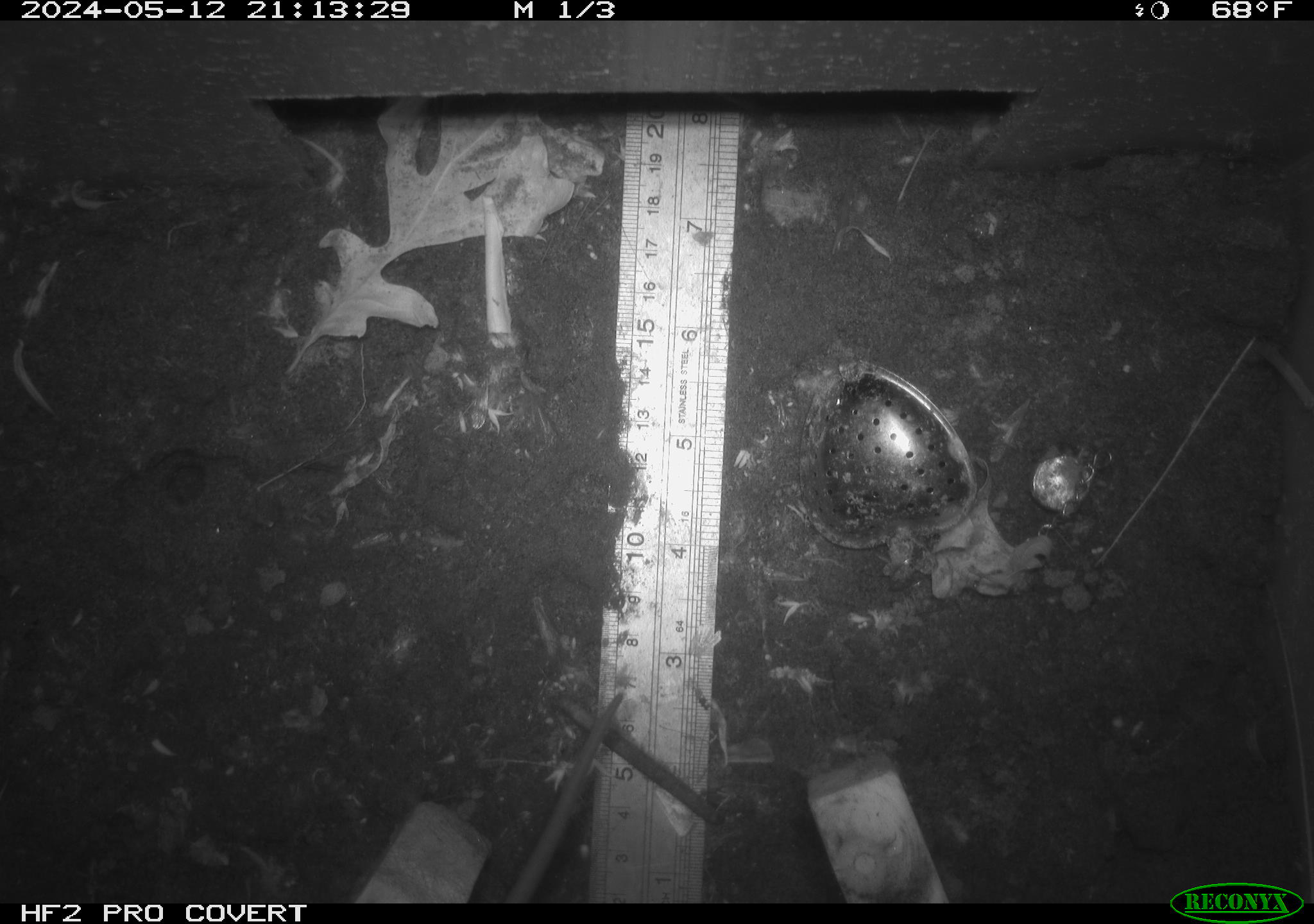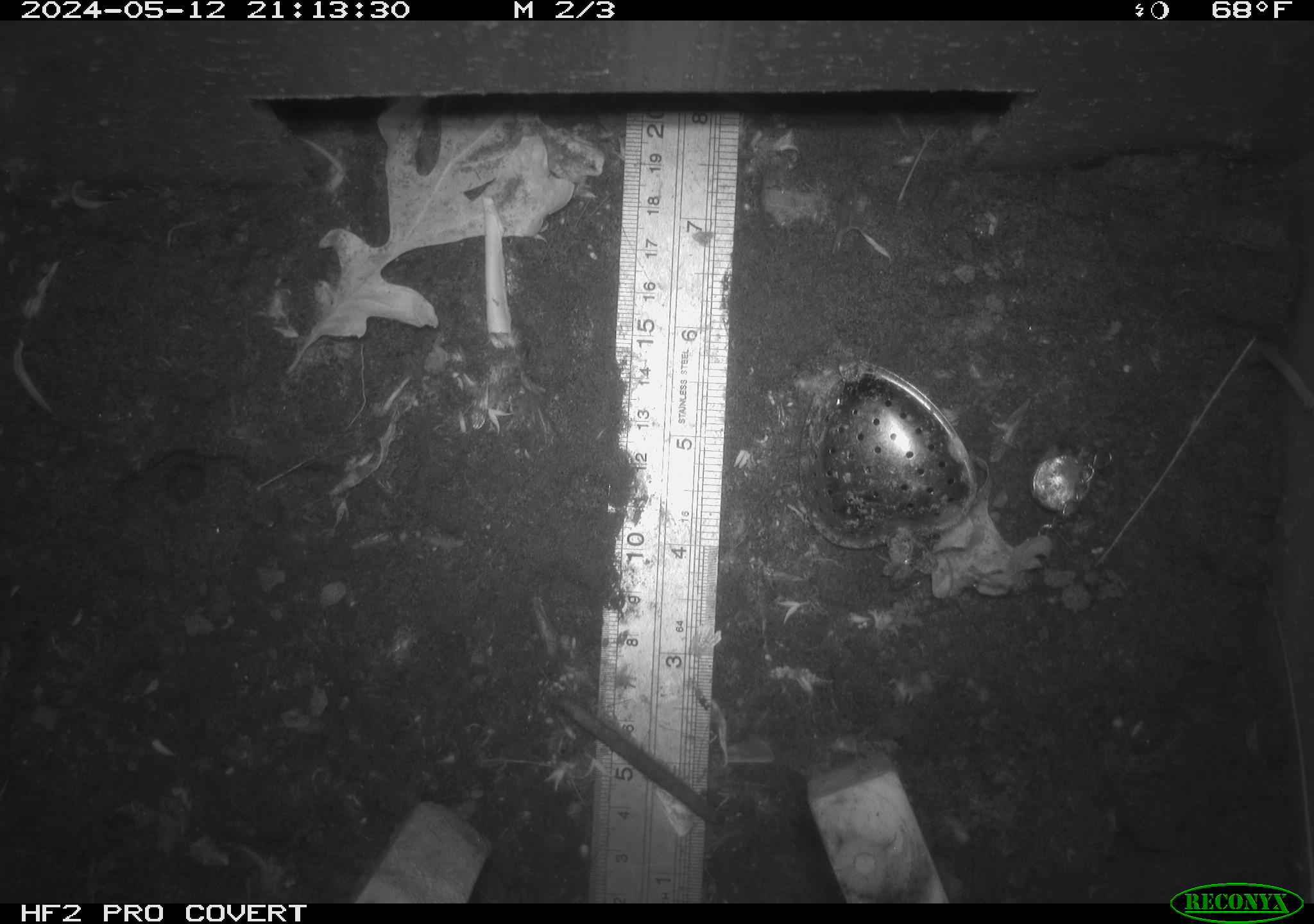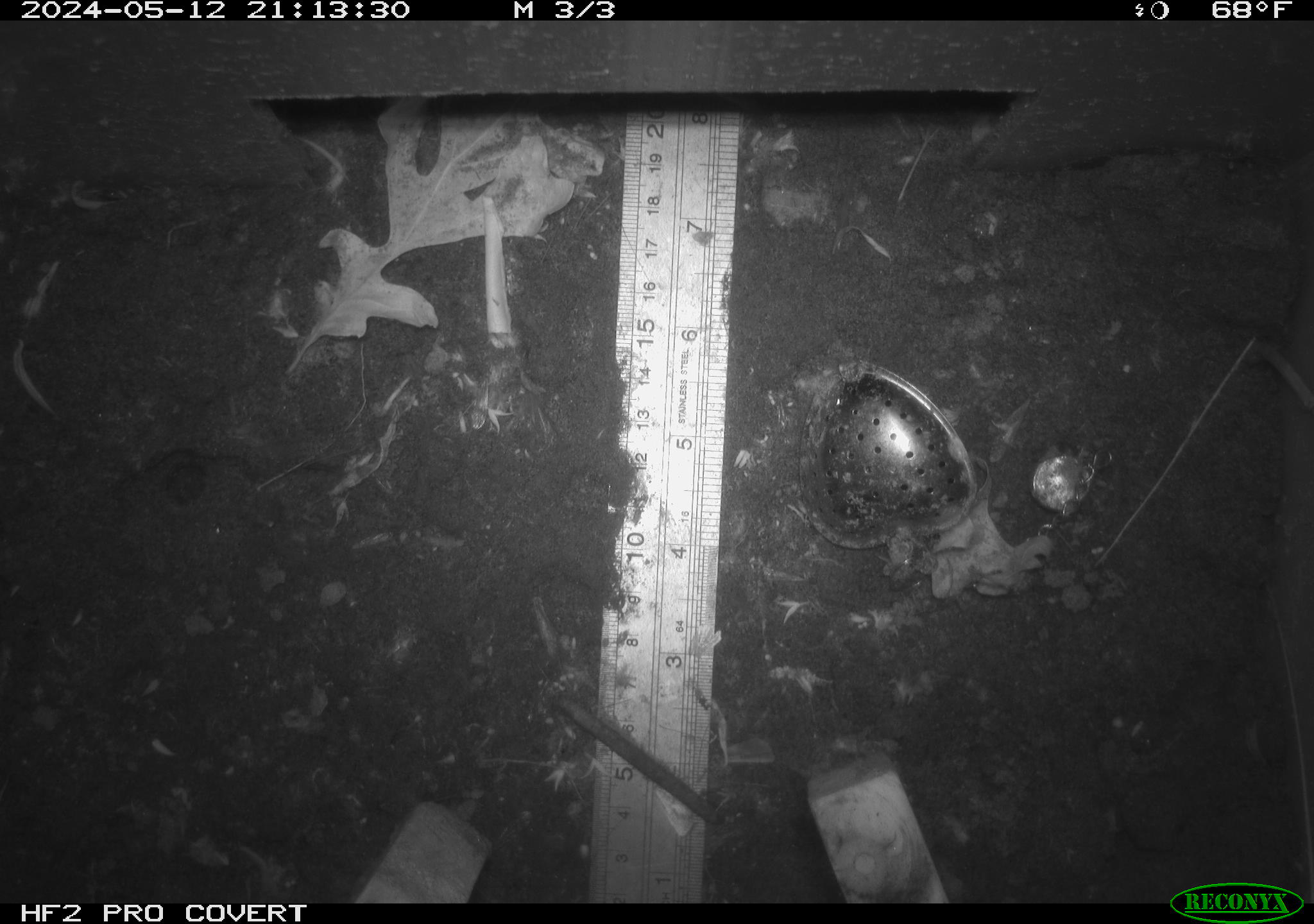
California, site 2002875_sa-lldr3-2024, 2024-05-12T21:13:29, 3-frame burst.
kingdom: Animalia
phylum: Chordata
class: Mammalia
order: Rodentia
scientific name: Rodentia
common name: rodent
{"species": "rodent (Rodentia)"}